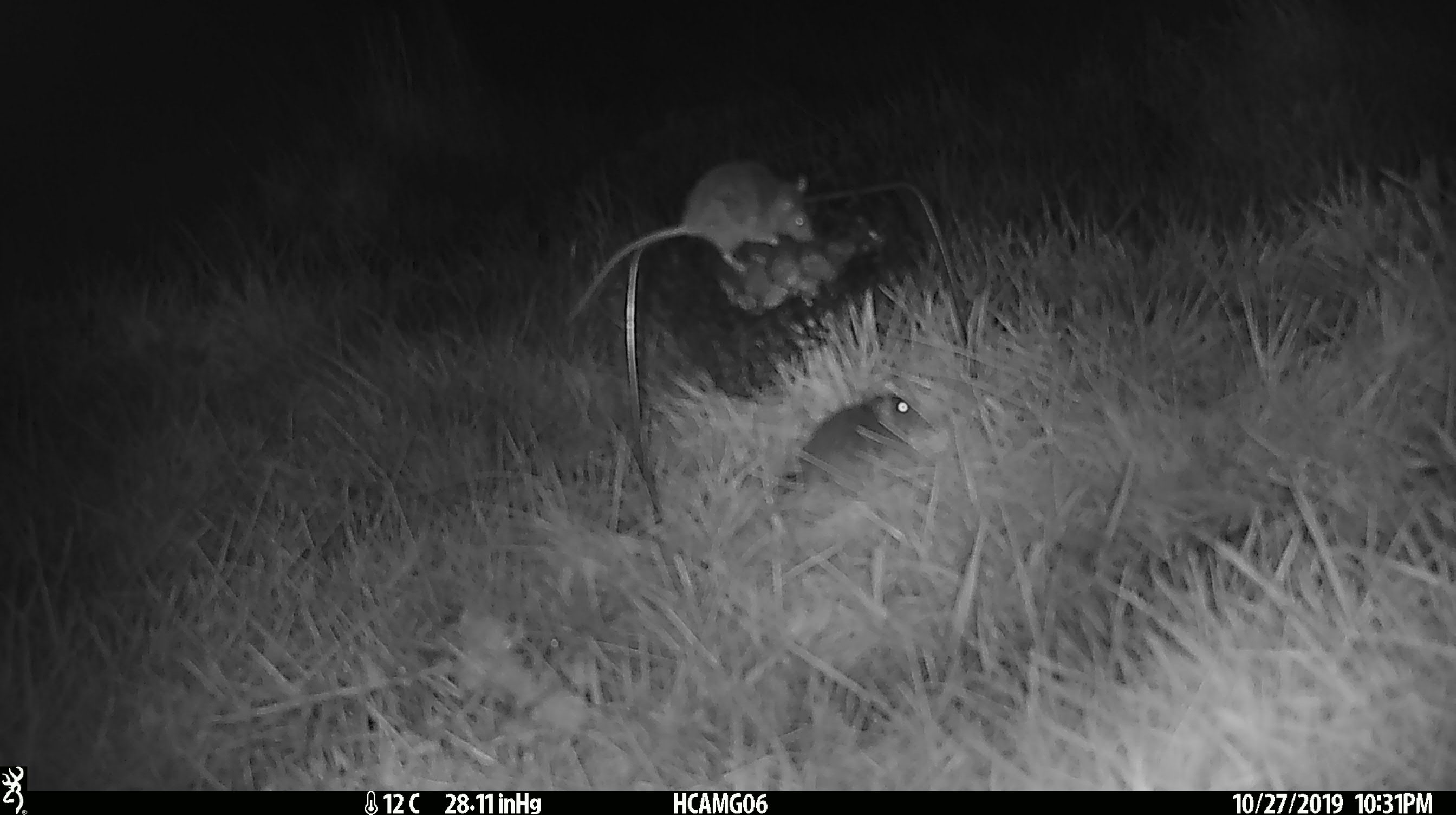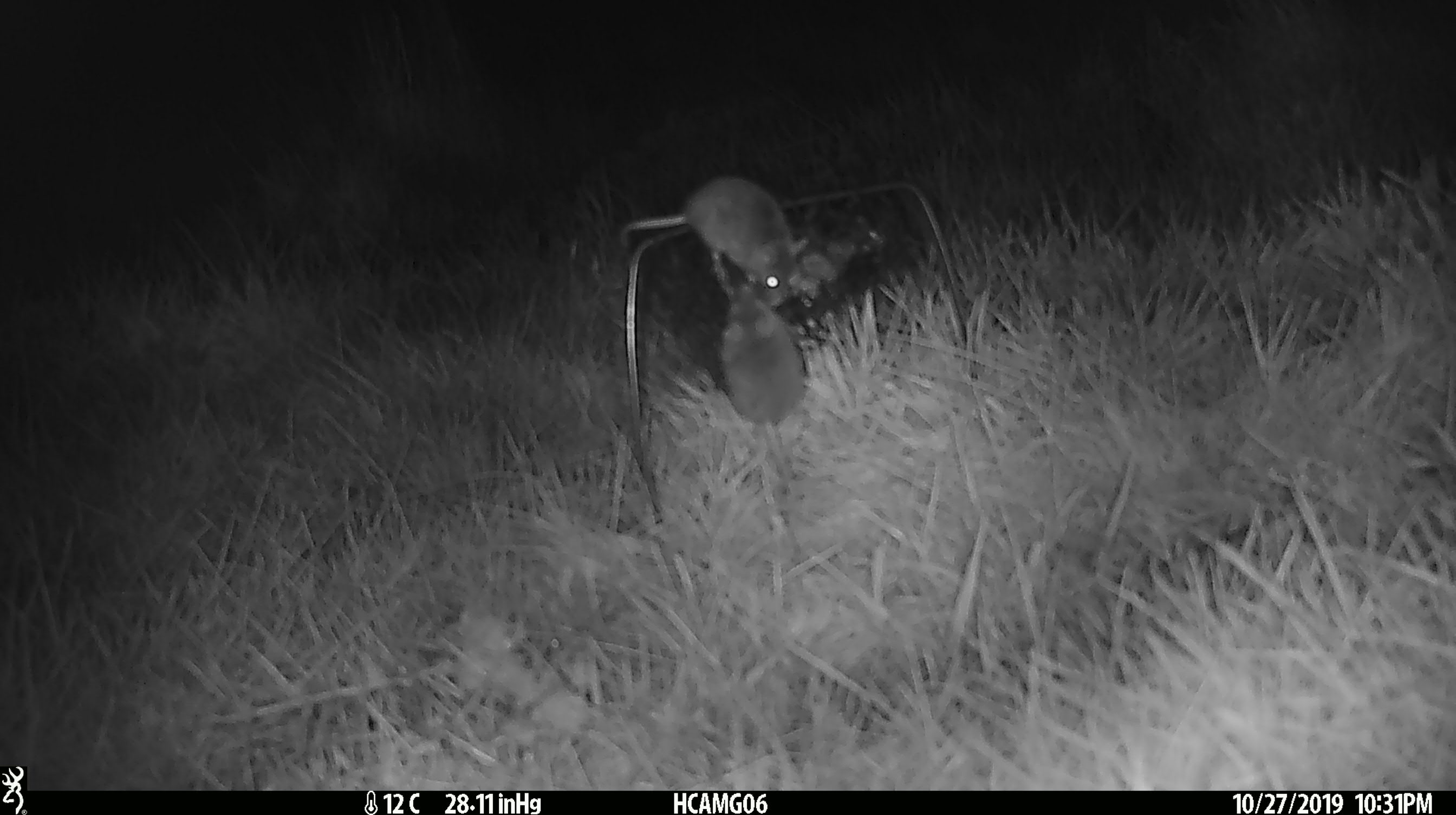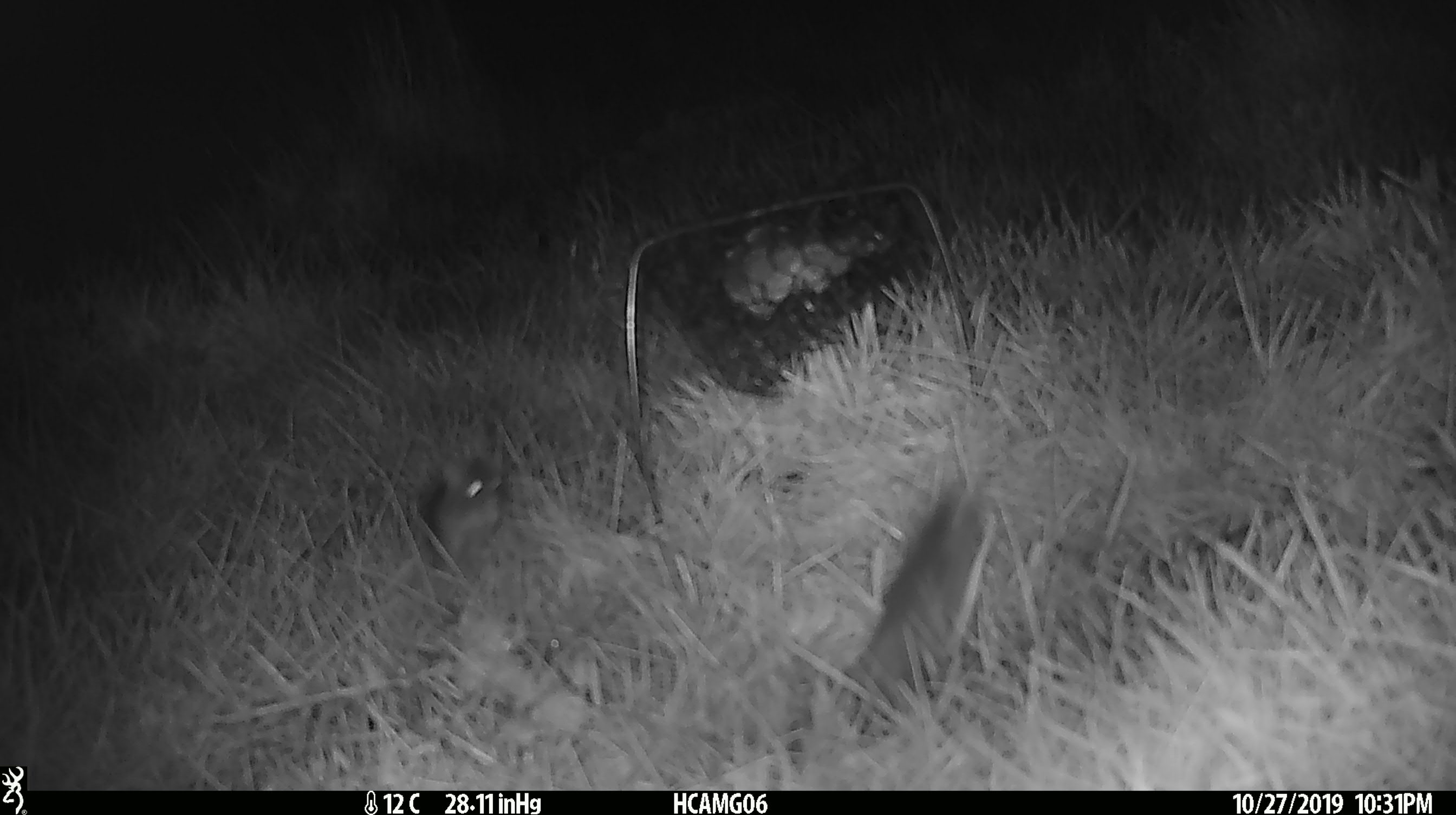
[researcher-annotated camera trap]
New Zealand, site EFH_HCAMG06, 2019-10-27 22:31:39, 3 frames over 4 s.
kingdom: Animalia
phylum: Chordata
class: Mammalia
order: Rodentia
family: Muridae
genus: Mus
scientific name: Mus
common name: mouse